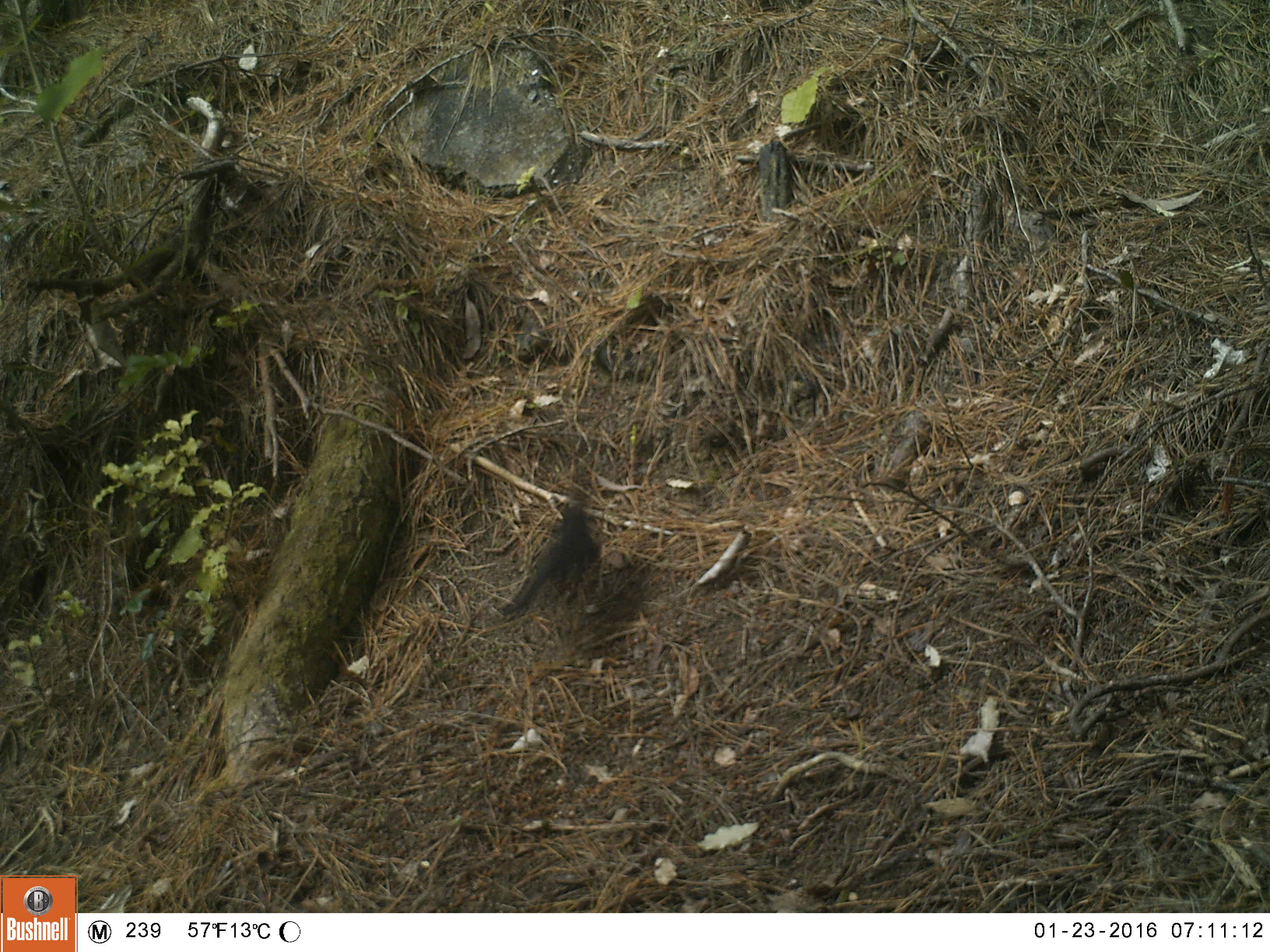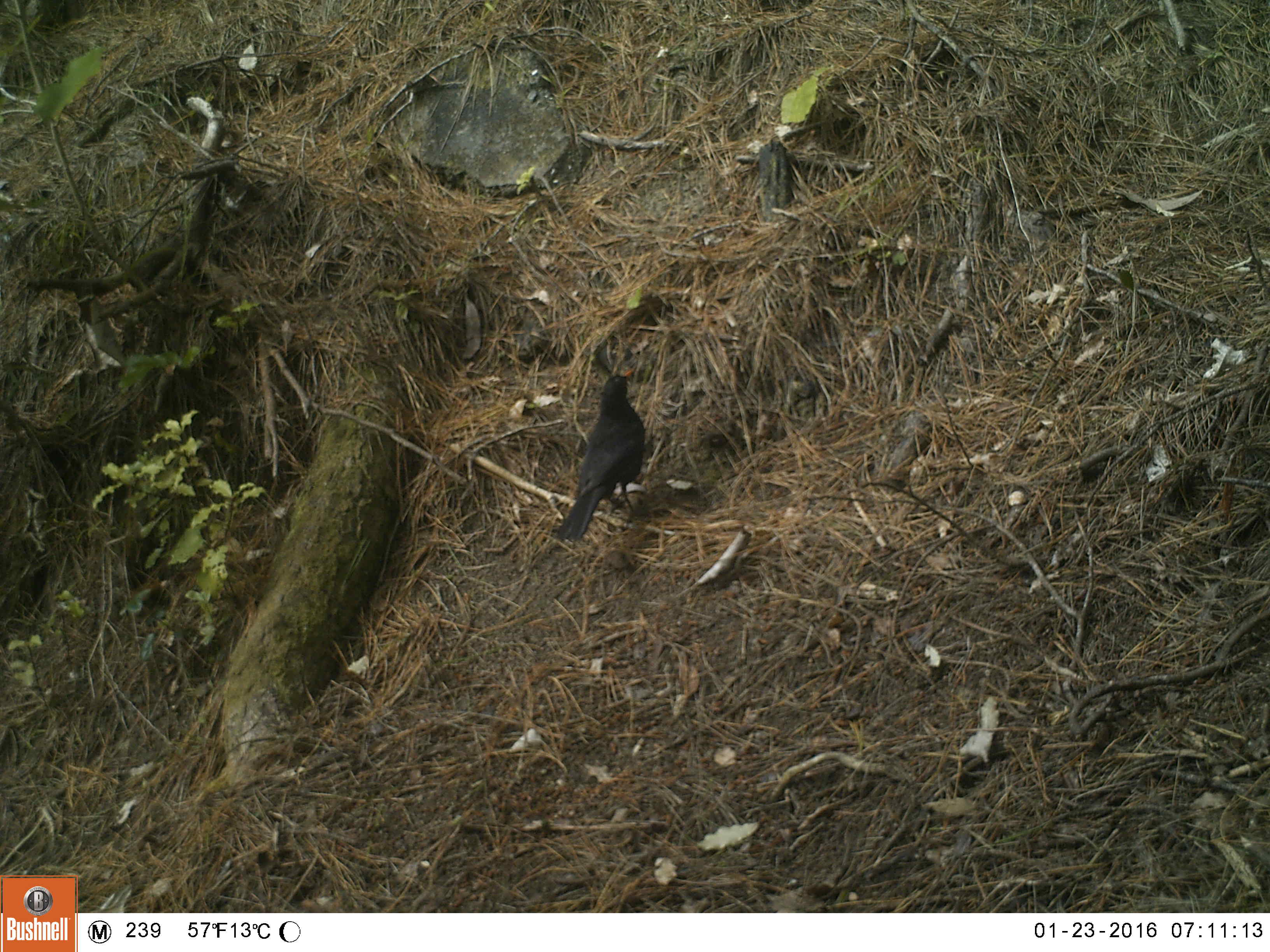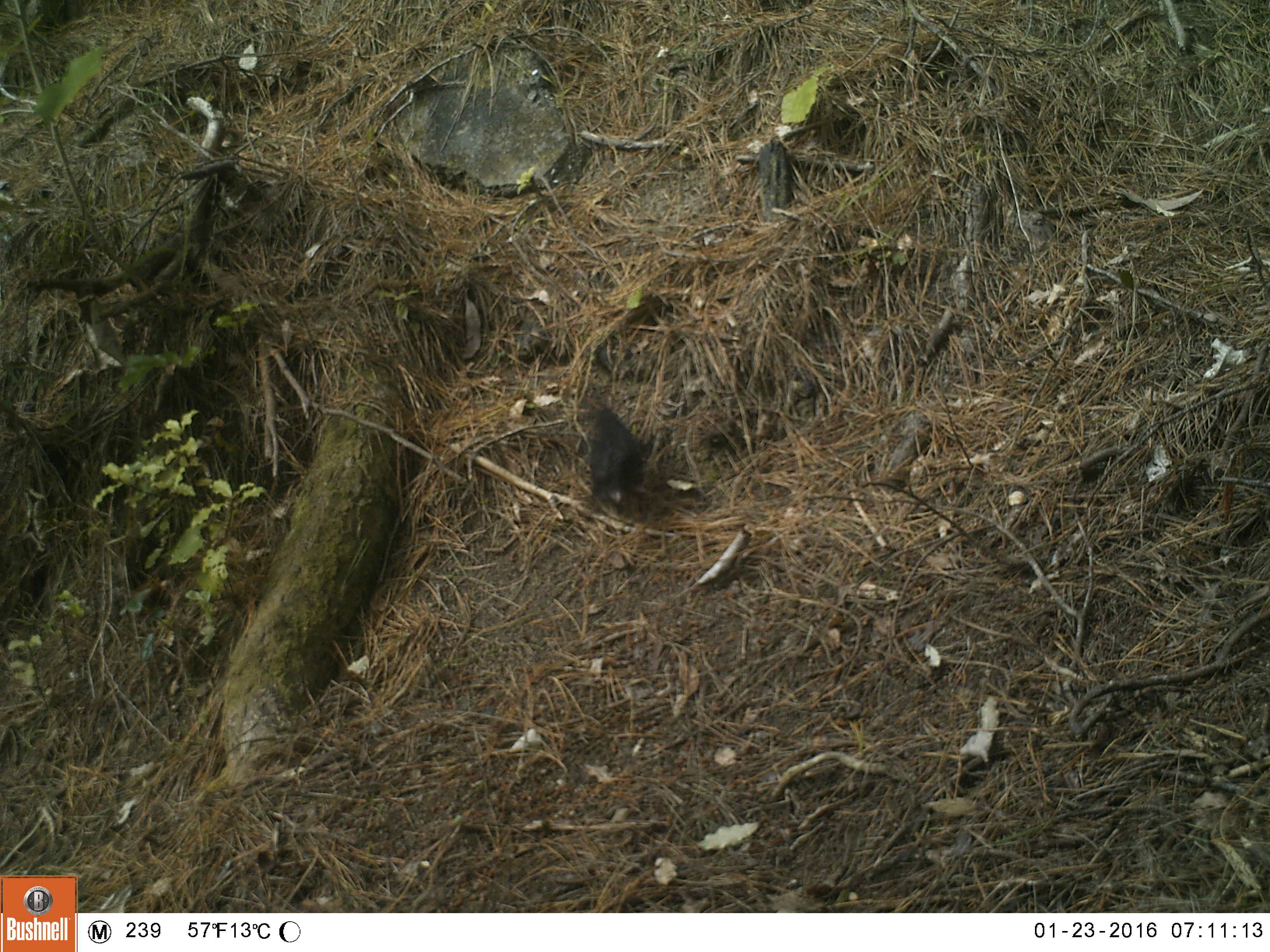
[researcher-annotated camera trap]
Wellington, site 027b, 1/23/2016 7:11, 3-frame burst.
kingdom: Animalia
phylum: Chordata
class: Aves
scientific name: Aves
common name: bird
Bird (Aves).